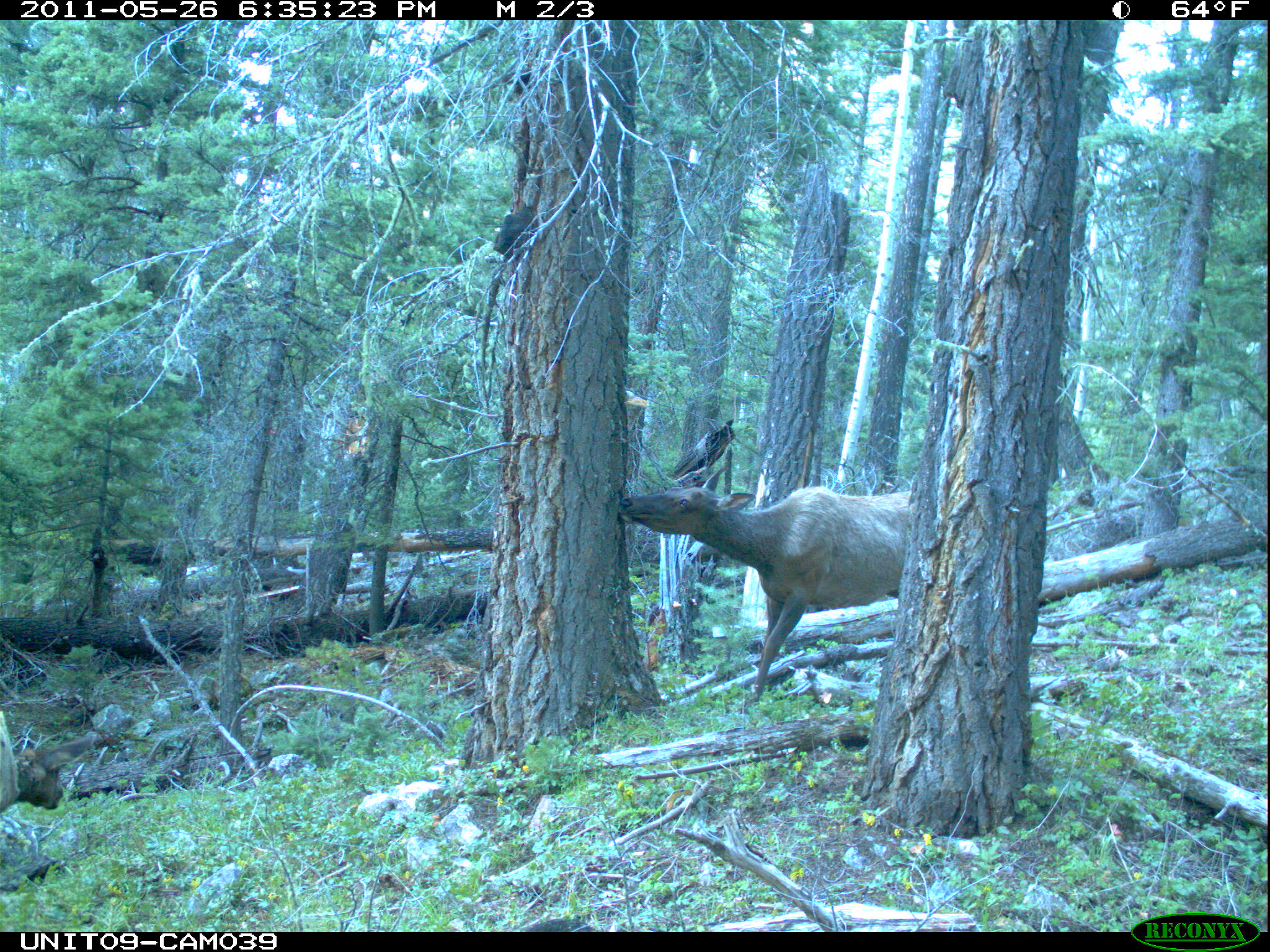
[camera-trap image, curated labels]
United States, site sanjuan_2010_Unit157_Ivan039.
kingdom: Animalia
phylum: Chordata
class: Mammalia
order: Artiodactyla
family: Cervidae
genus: Cervus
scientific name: Cervus elaphus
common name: red deer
Cervus elaphus (red deer).